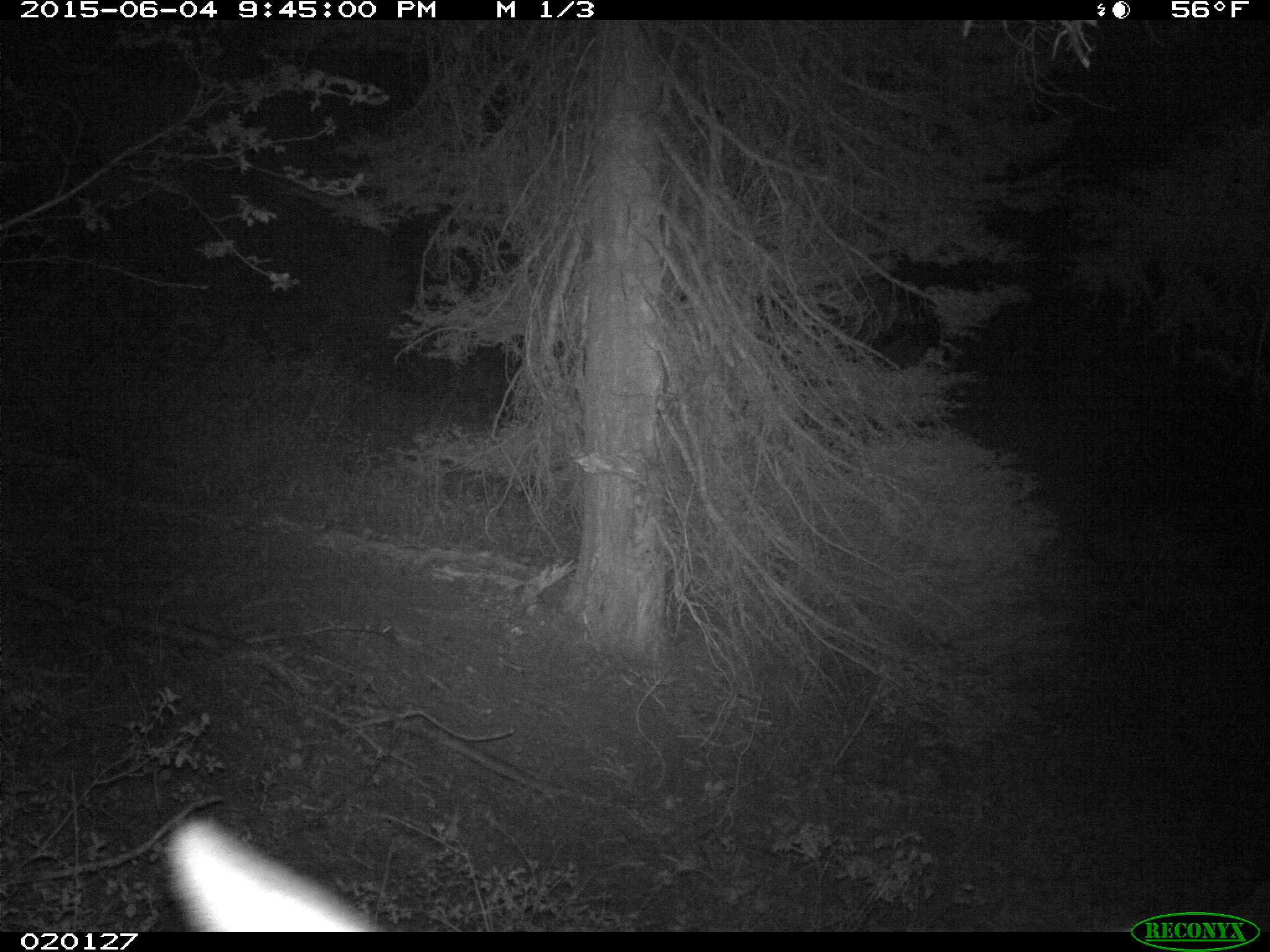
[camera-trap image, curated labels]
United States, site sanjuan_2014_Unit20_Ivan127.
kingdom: Animalia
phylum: Chordata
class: Mammalia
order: Artiodactyla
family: Cervidae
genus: Cervus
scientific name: Cervus elaphus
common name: red deer